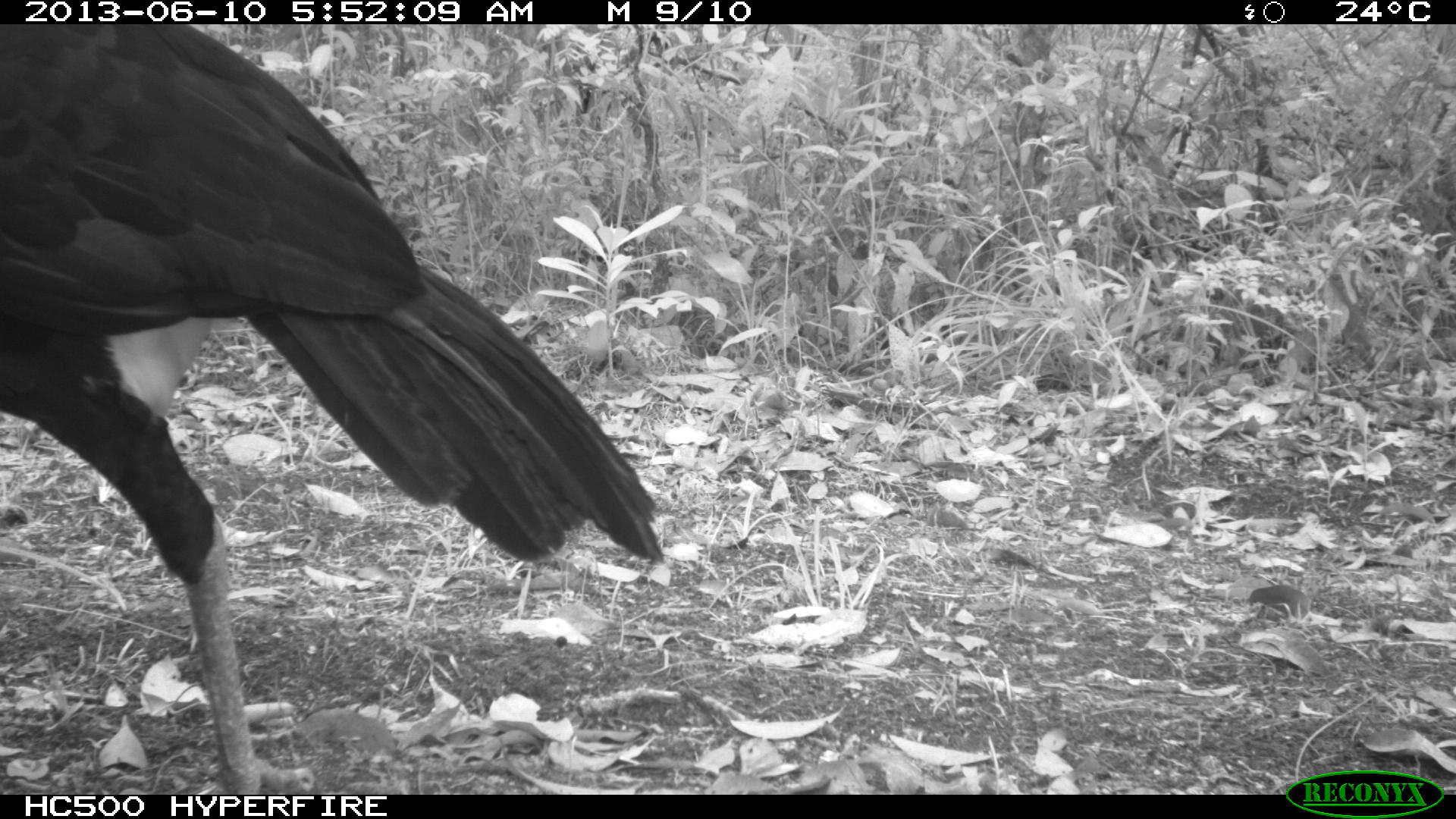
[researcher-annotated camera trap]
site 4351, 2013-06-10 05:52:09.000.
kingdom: Animalia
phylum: Chordata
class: Aves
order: Galliformes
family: Cracidae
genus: Crax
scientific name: Crax rubra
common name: great curassow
Crax rubra (great curassow), count 1, sex male.